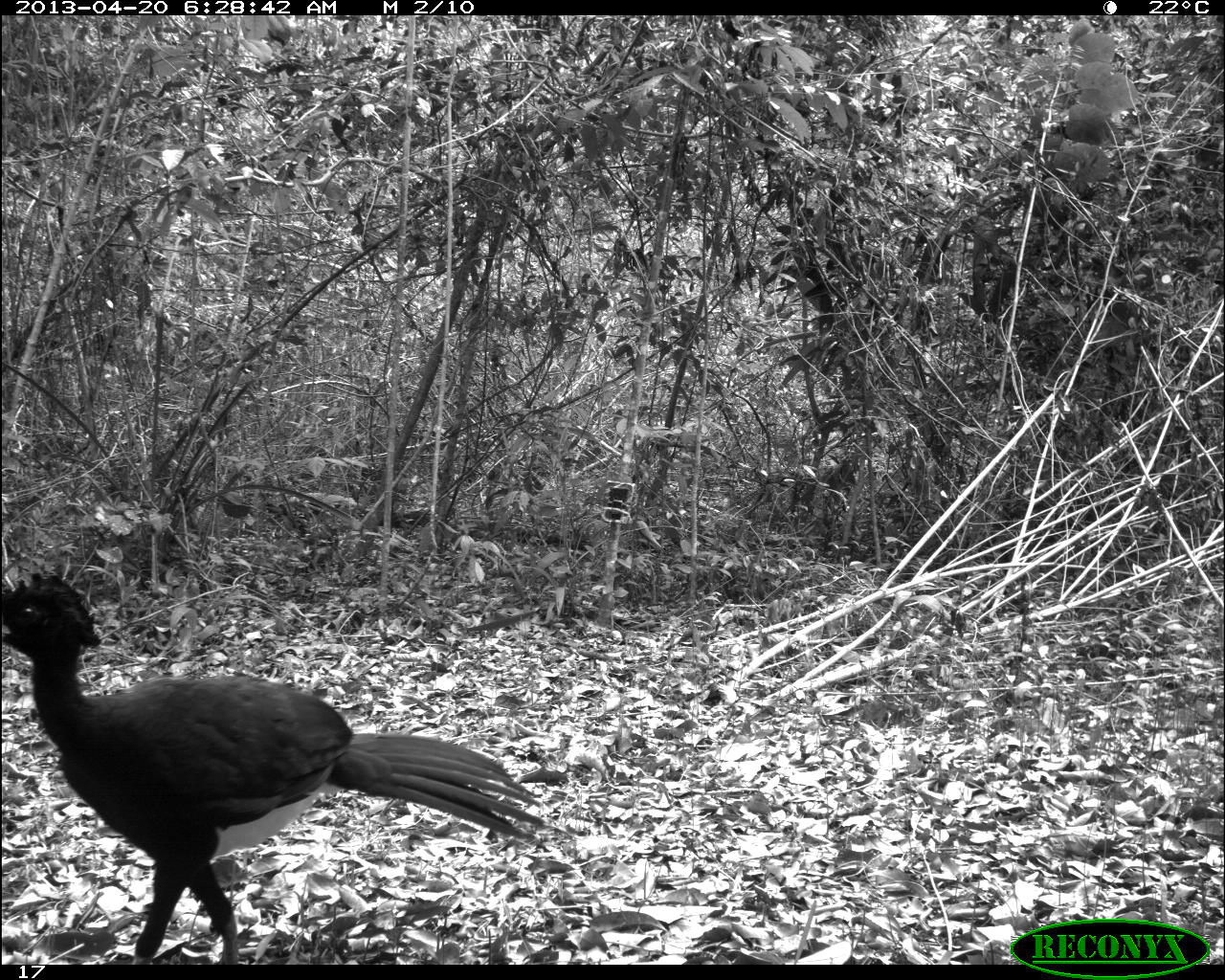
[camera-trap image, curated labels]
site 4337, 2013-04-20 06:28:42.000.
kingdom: Animalia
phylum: Chordata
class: Aves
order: Galliformes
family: Cracidae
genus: Crax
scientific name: Crax rubra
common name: great curassow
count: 1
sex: male